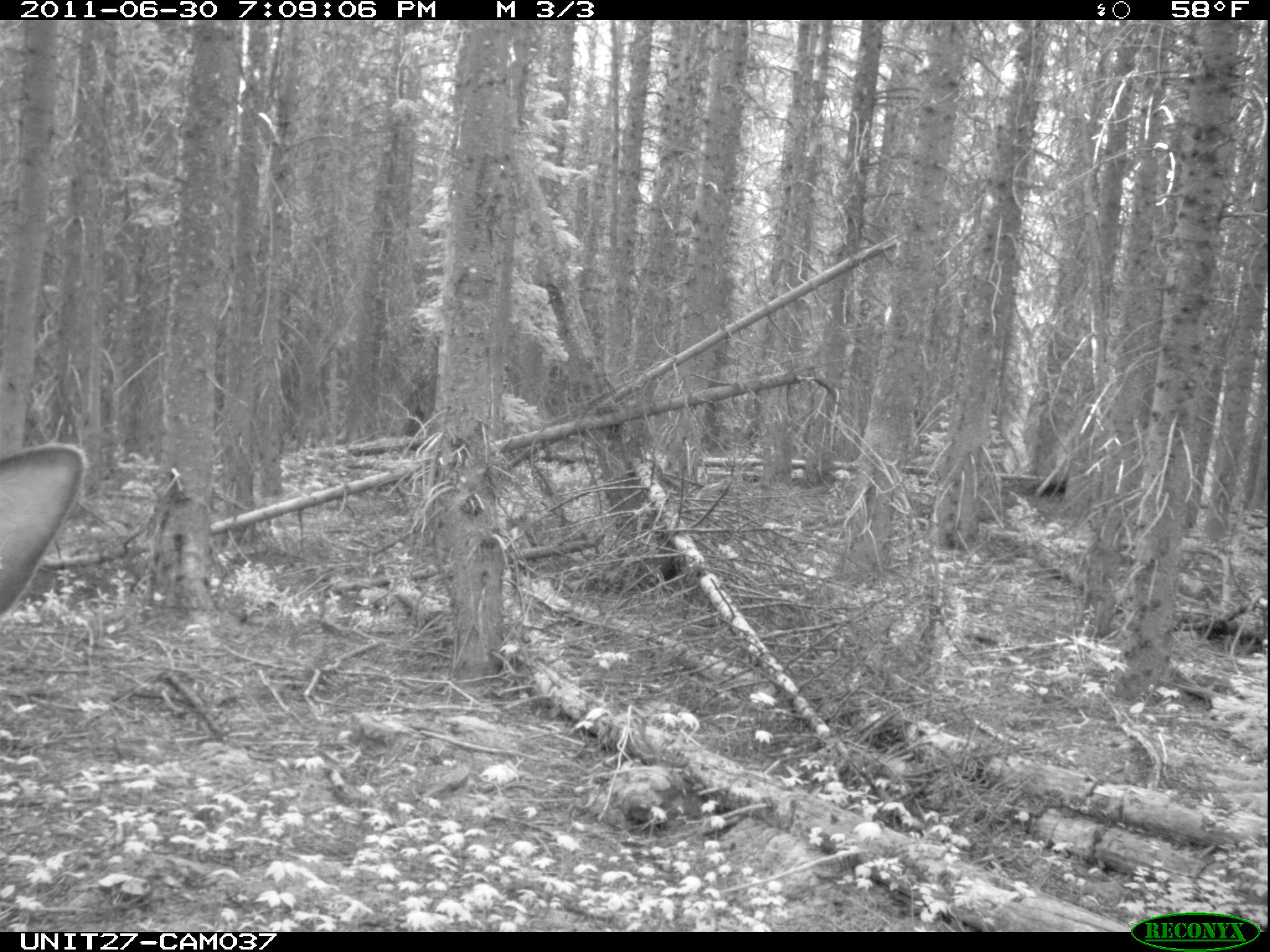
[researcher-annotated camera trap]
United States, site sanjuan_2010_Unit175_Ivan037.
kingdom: Animalia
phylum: Chordata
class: Mammalia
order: Artiodactyla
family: Cervidae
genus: Cervus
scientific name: Cervus elaphus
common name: red deer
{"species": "Cervus elaphus (red deer)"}